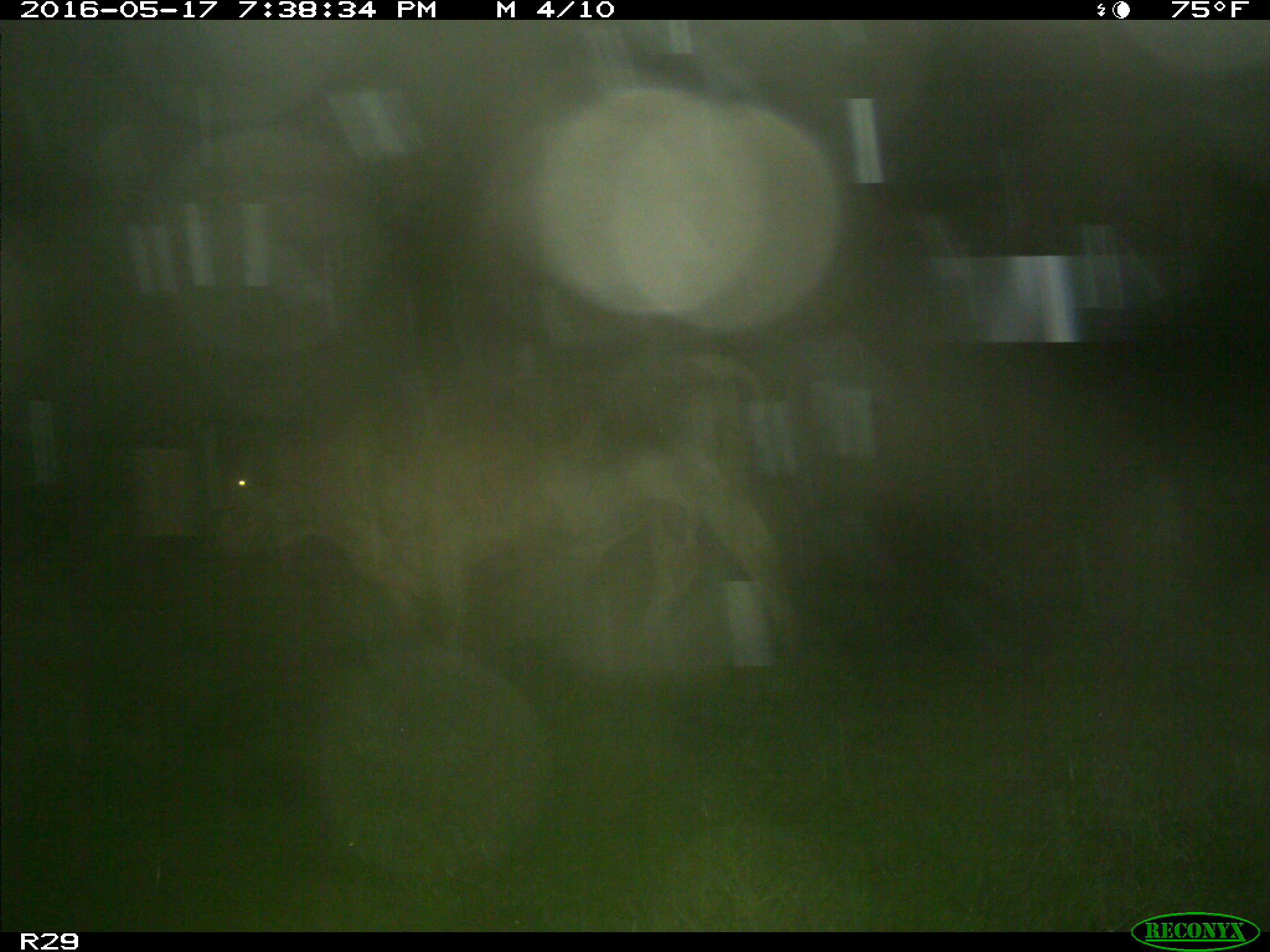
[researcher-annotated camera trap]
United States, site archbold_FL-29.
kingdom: Animalia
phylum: Chordata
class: Mammalia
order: Artiodactyla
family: Bovidae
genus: Bos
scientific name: Bos taurus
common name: domestic cow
Bos taurus (domestic cow).